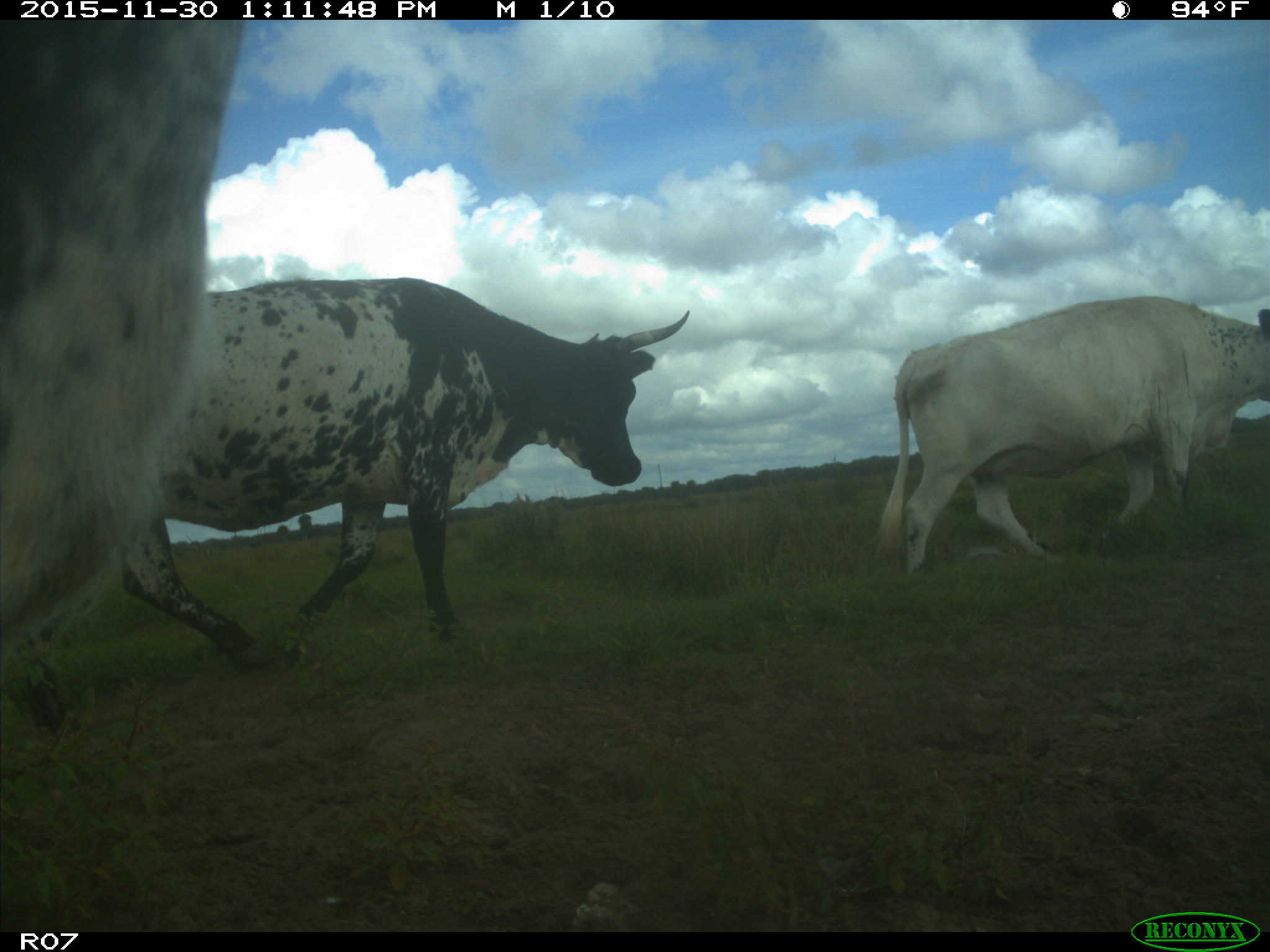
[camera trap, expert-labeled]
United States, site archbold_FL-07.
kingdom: Animalia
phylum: Chordata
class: Mammalia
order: Artiodactyla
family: Bovidae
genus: Bos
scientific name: Bos taurus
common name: domestic cow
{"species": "Bos taurus (domestic cow)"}